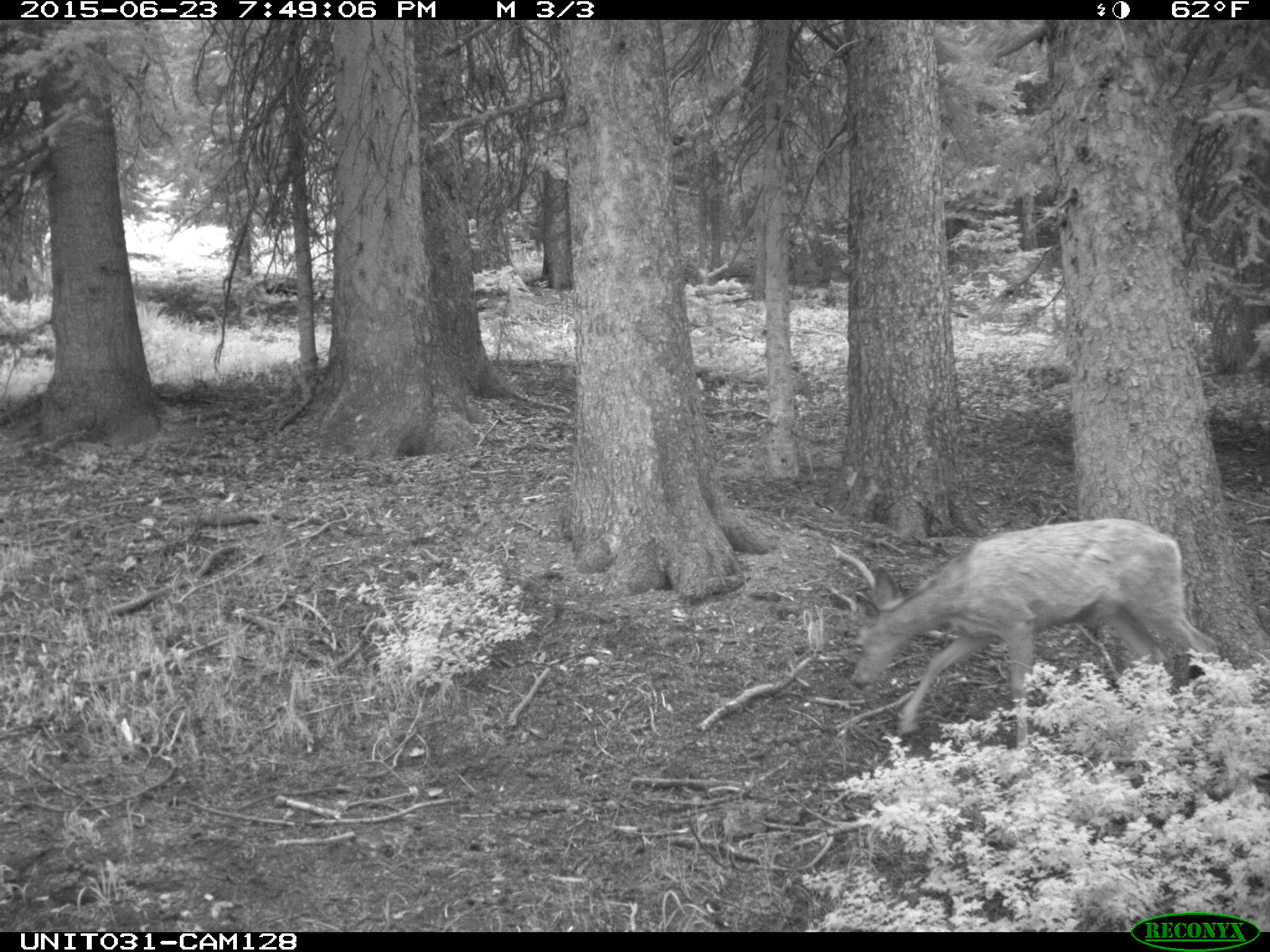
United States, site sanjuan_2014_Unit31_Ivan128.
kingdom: Animalia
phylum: Chordata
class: Mammalia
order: Artiodactyla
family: Cervidae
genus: Odocoileus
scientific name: Odocoileus hemionus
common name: mule deer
Odocoileus hemionus (mule deer).